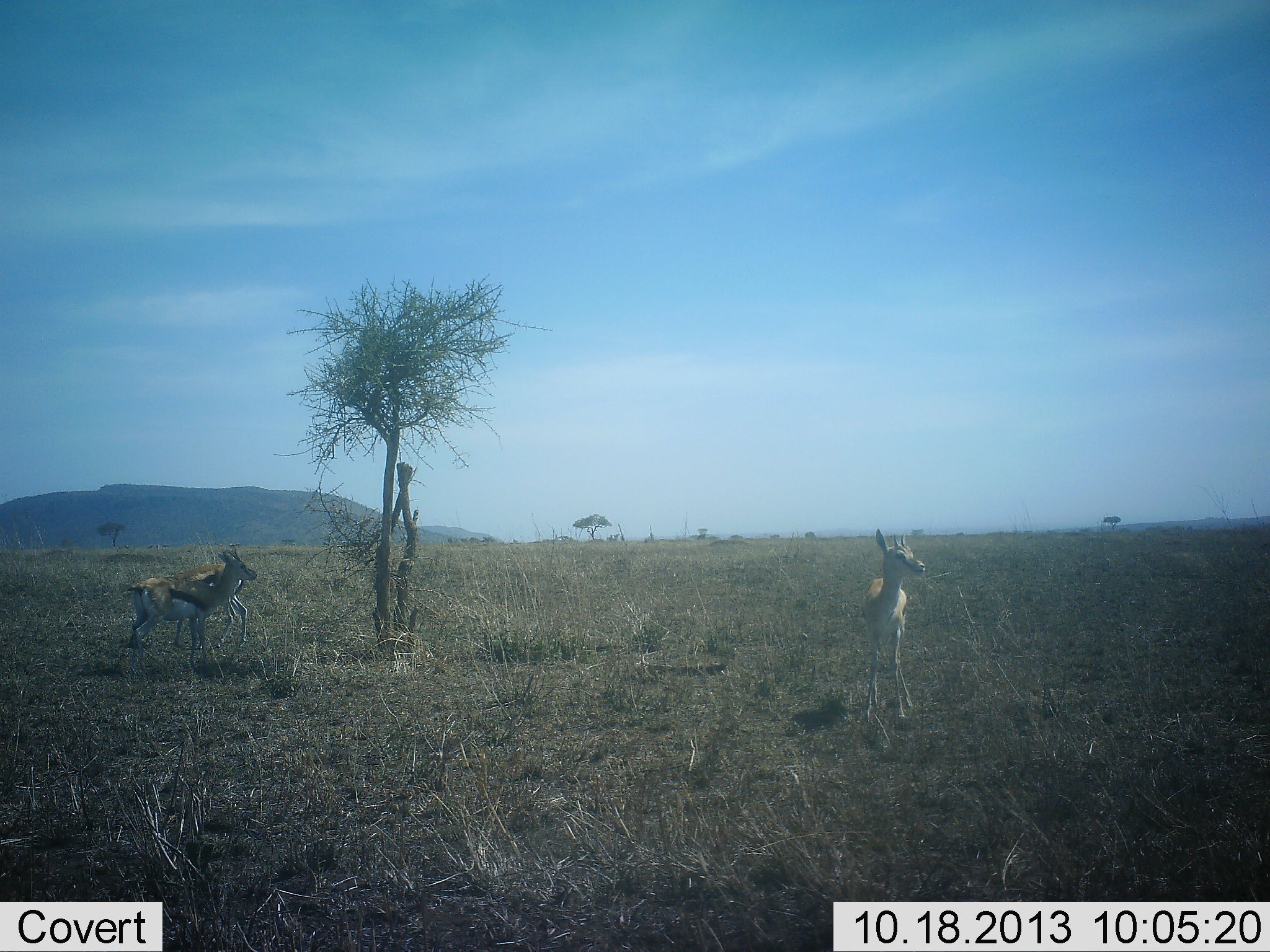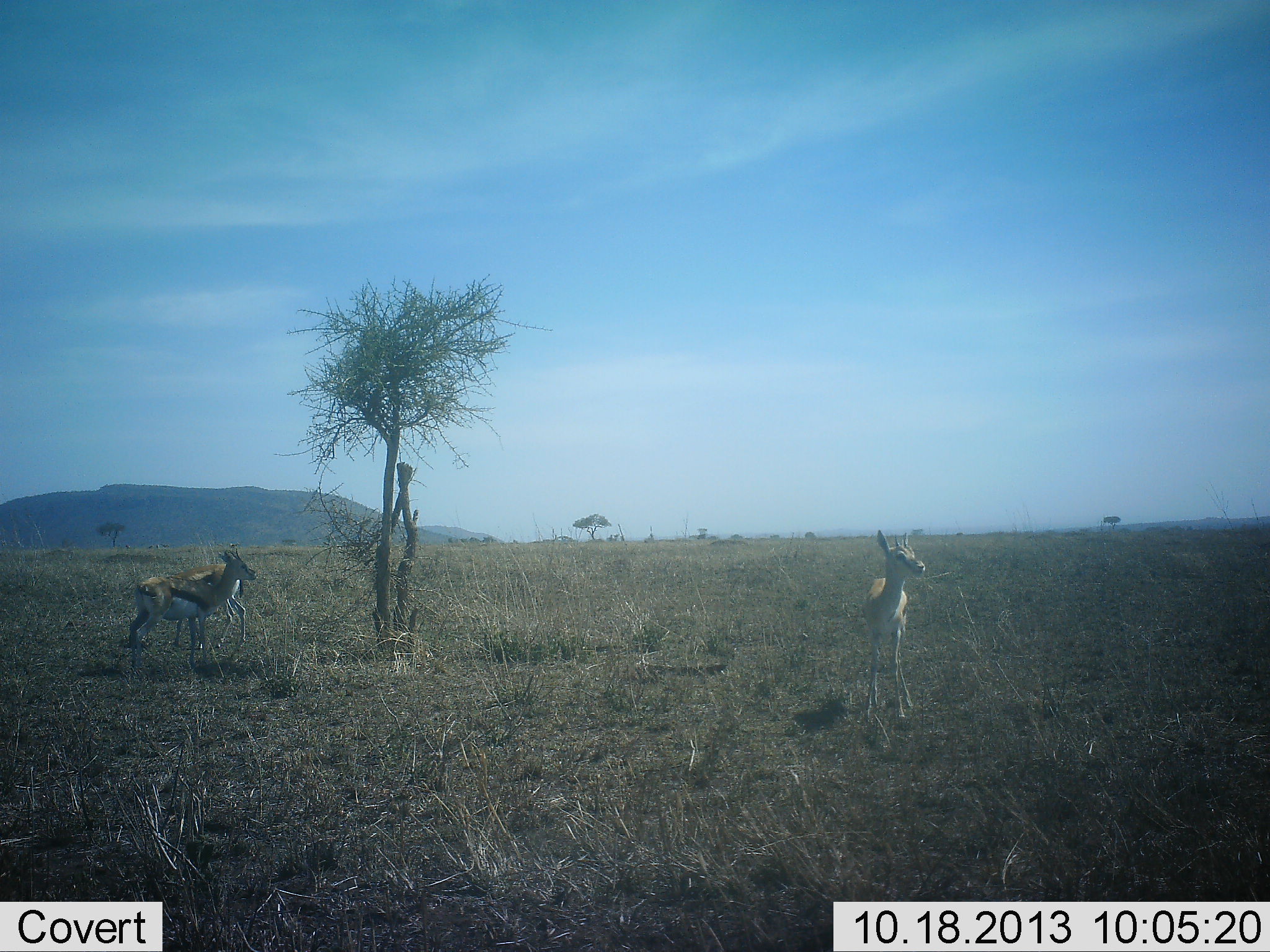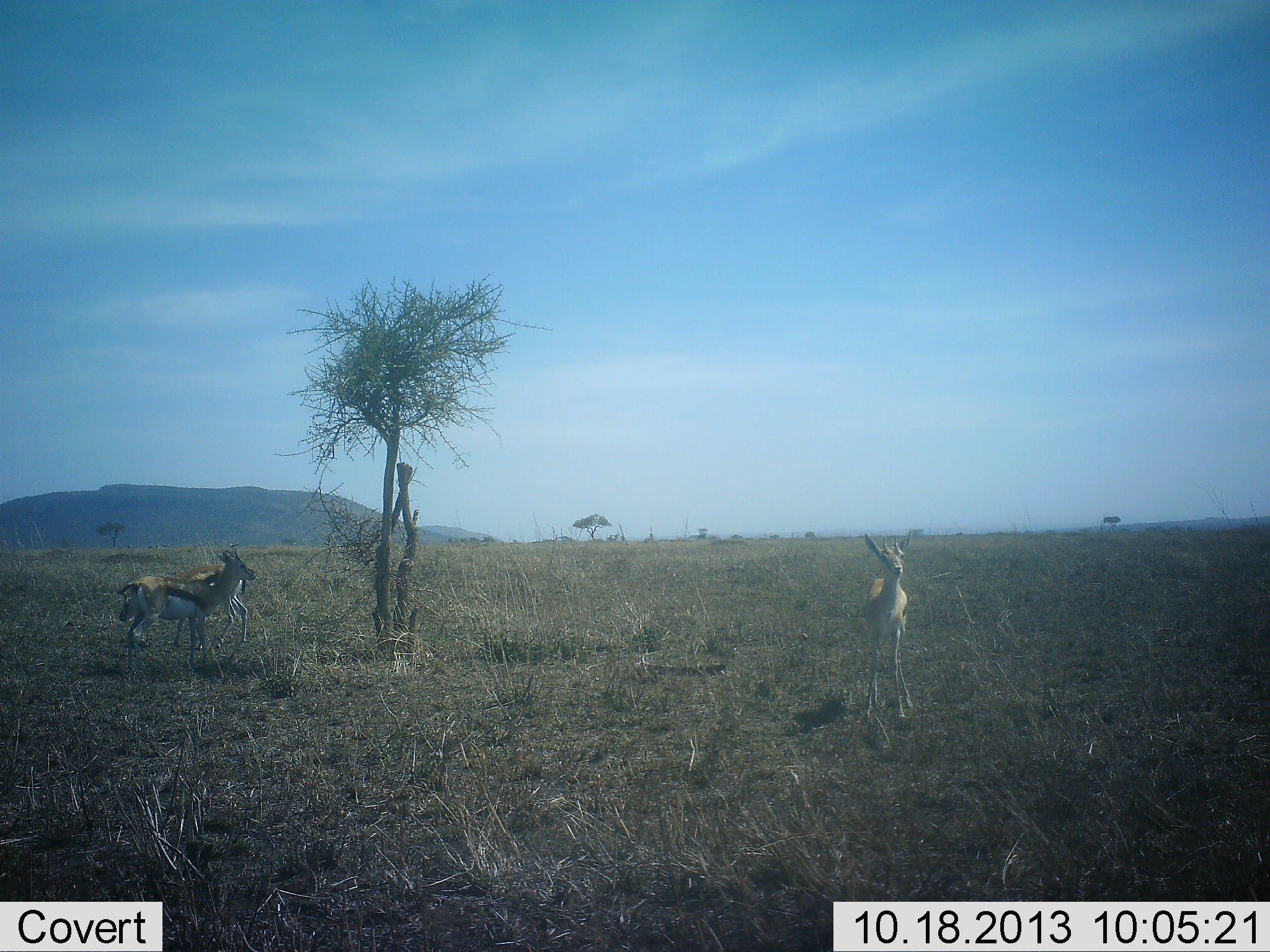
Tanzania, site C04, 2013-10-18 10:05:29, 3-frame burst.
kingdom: Animalia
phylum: Chordata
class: Mammalia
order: Artiodactyla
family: Bovidae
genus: Eudorcas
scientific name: Eudorcas thomsonii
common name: thomson's gazelle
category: gazellethomsons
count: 3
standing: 90%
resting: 0%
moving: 30%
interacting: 10%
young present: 10%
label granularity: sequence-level